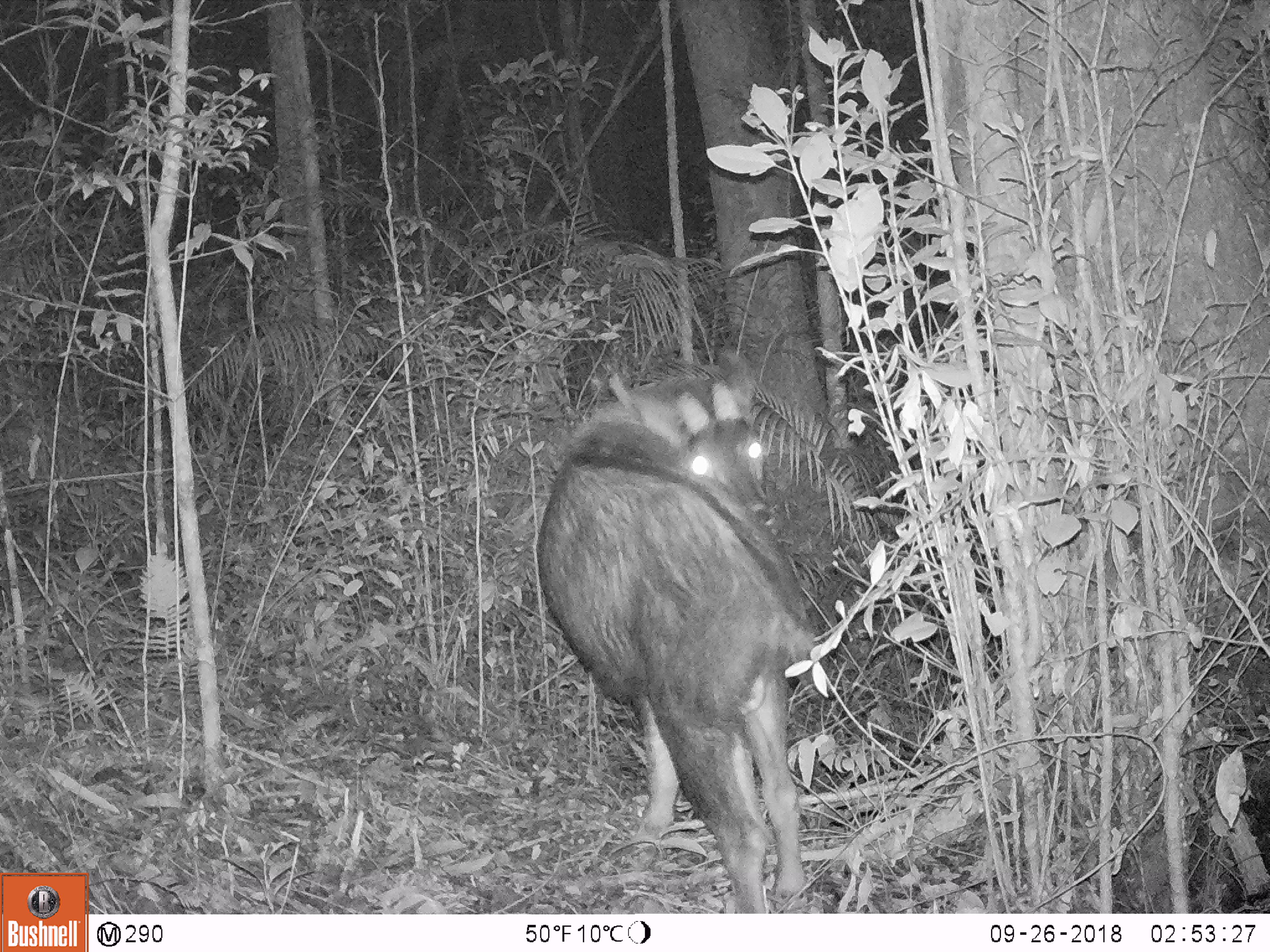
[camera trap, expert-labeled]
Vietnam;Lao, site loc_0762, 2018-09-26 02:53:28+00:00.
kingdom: Animalia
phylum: Chordata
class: Mammalia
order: Artiodactyla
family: Bovidae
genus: Capricornis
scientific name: Capricornis sumatraensis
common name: chinese serow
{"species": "chinese serow (Capricornis sumatraensis)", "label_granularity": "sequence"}